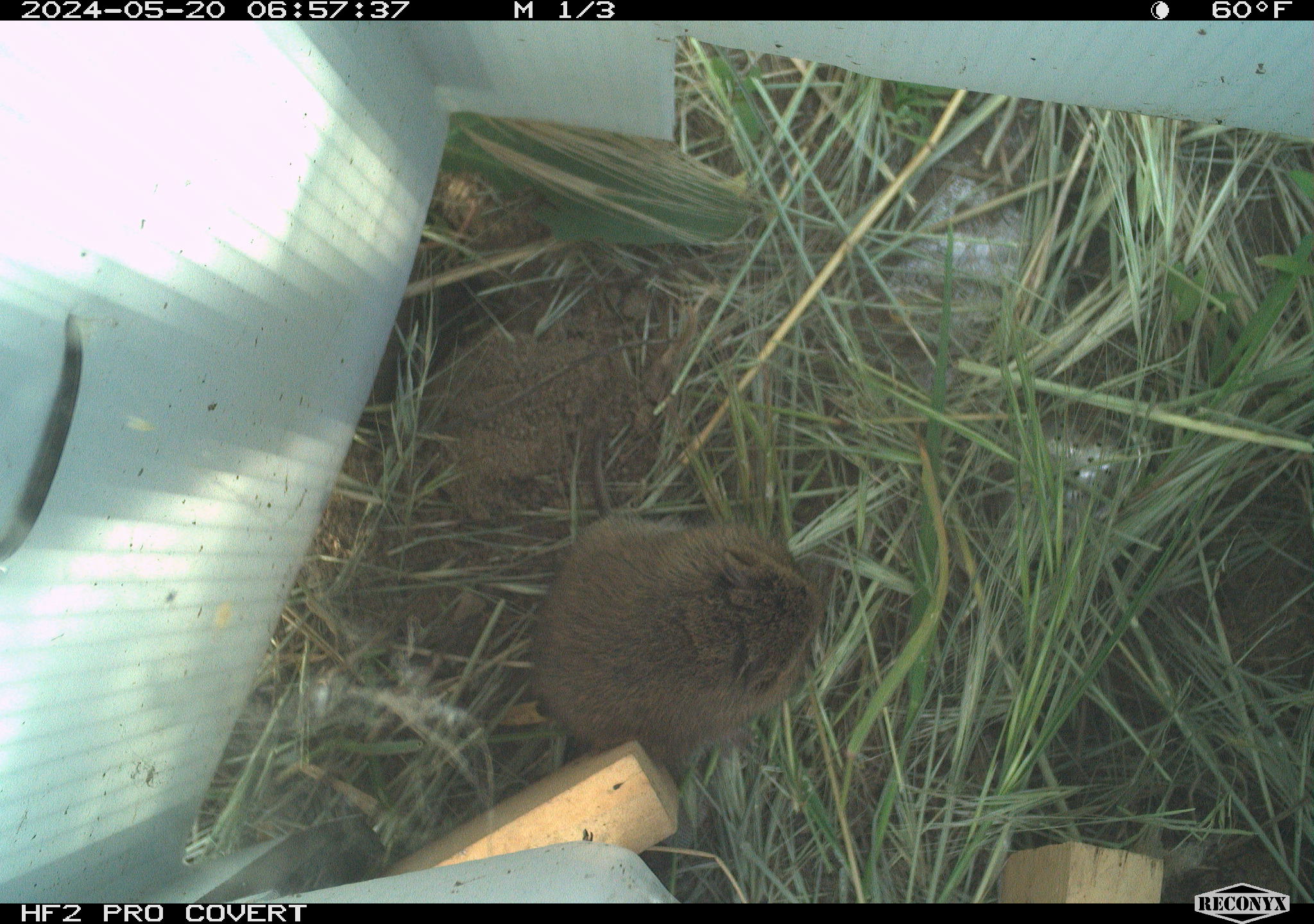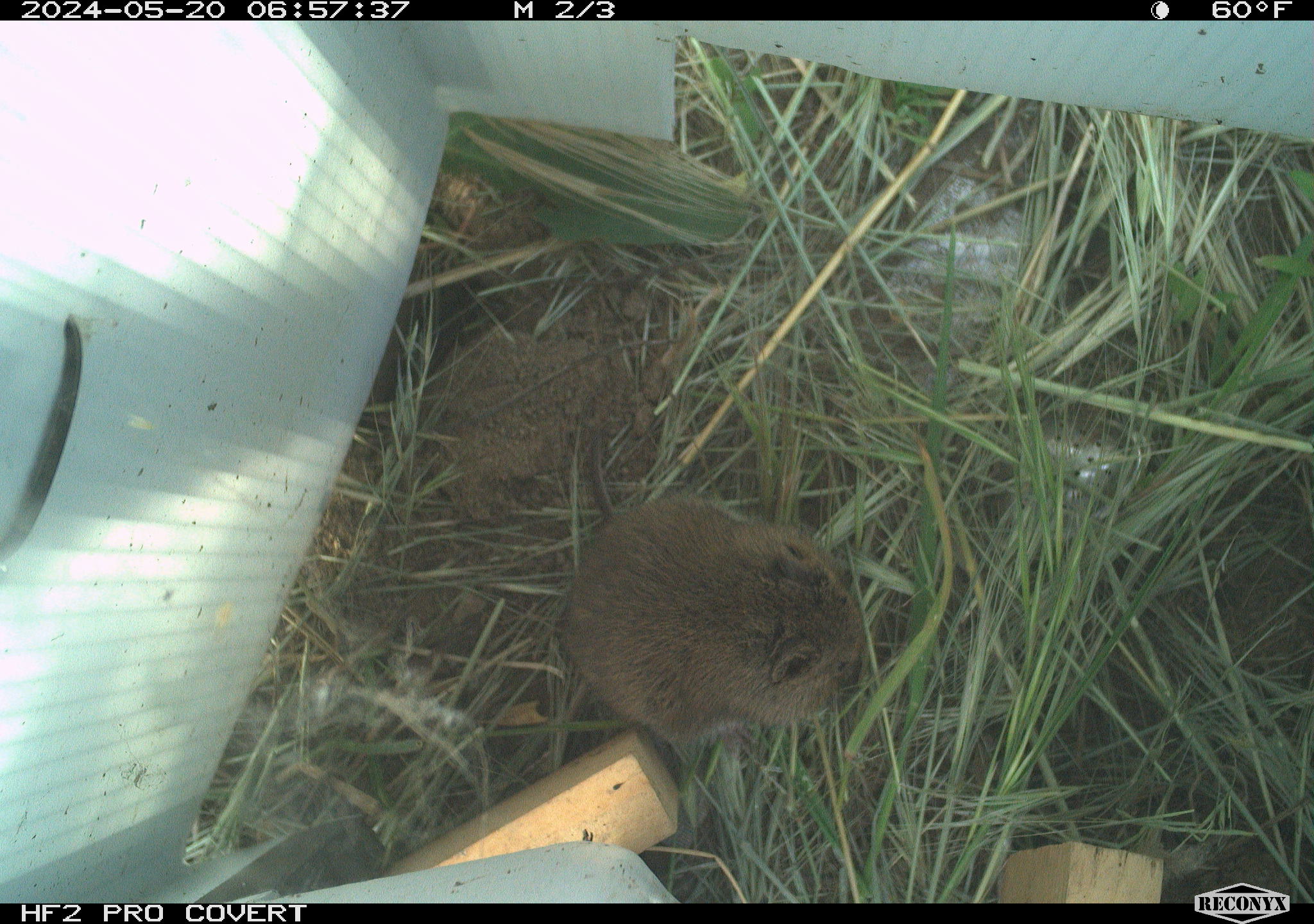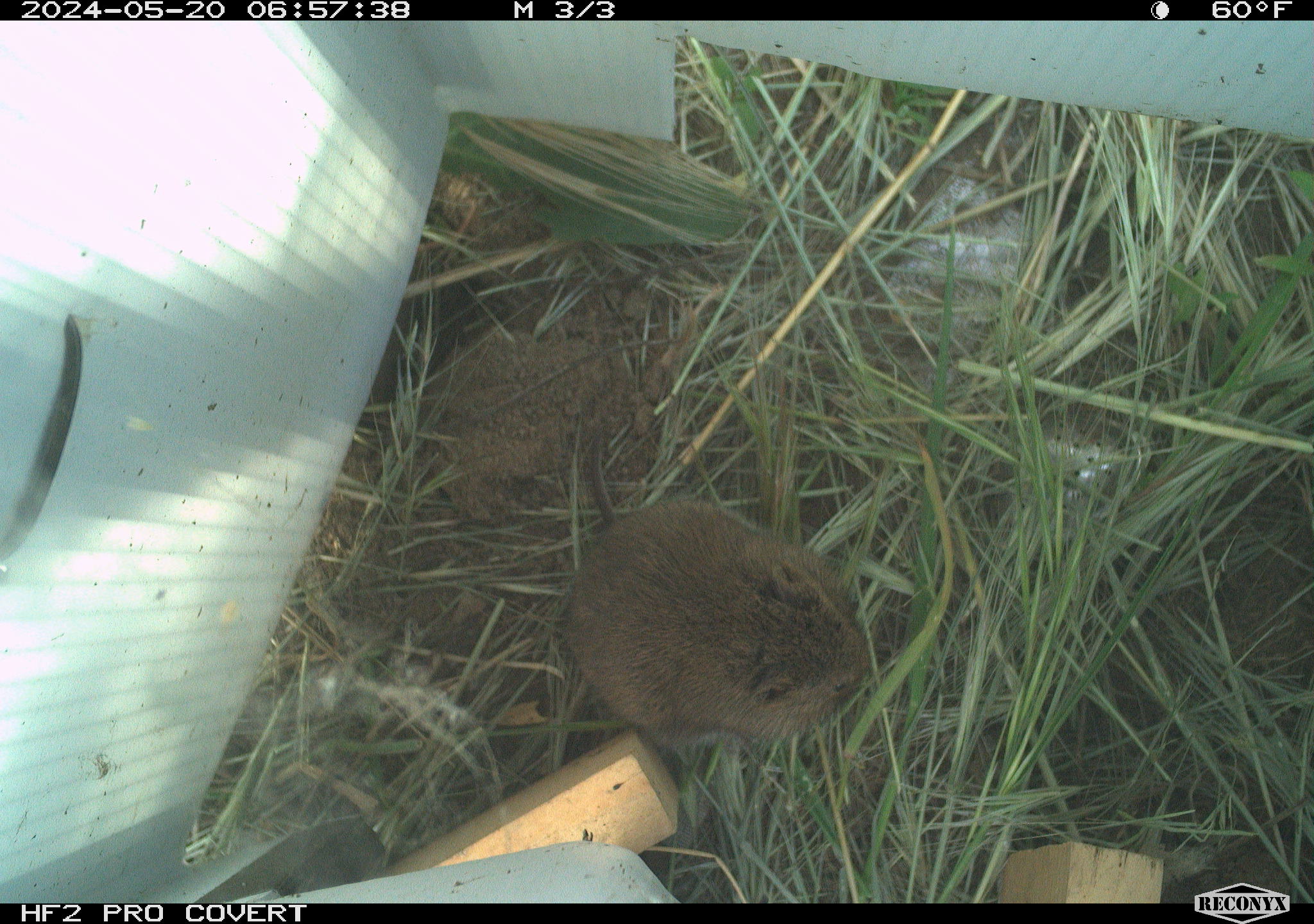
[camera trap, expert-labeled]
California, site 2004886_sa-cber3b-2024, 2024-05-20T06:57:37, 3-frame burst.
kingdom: Animalia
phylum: Chordata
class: Mammalia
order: Rodentia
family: Cricetidae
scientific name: Arvicolinae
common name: voles, lemmings, and muskrats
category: arvicolinae subfamily